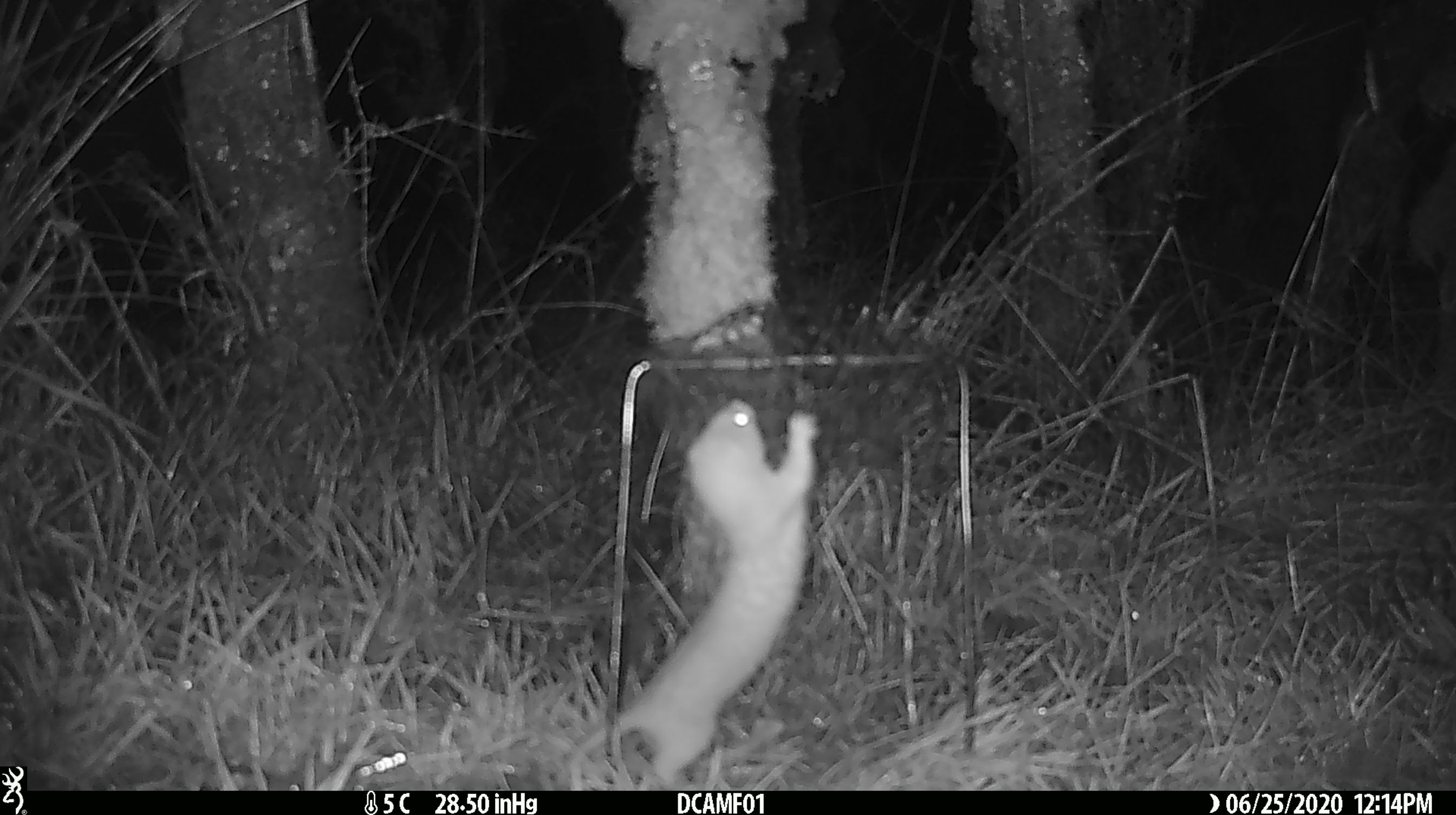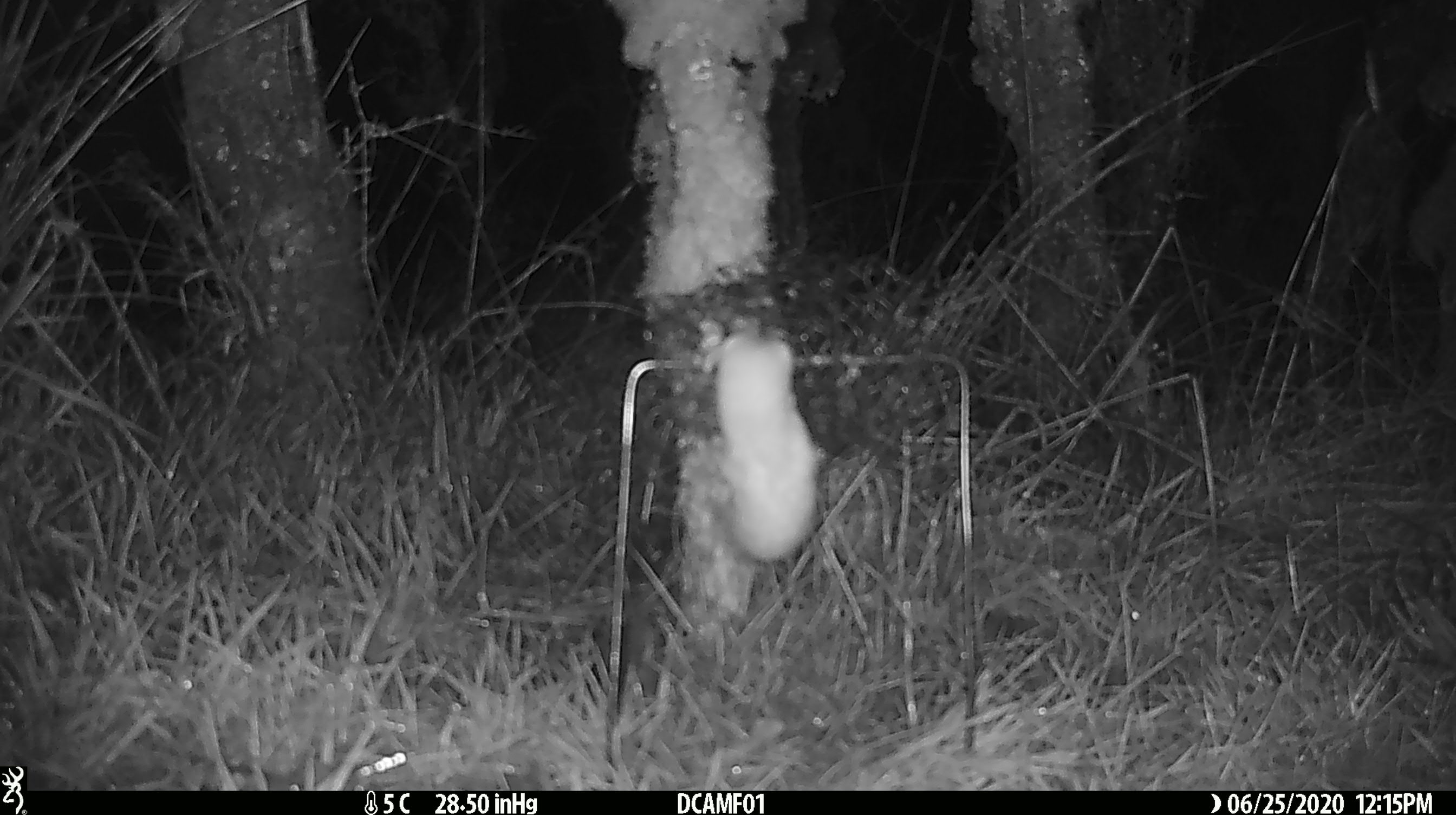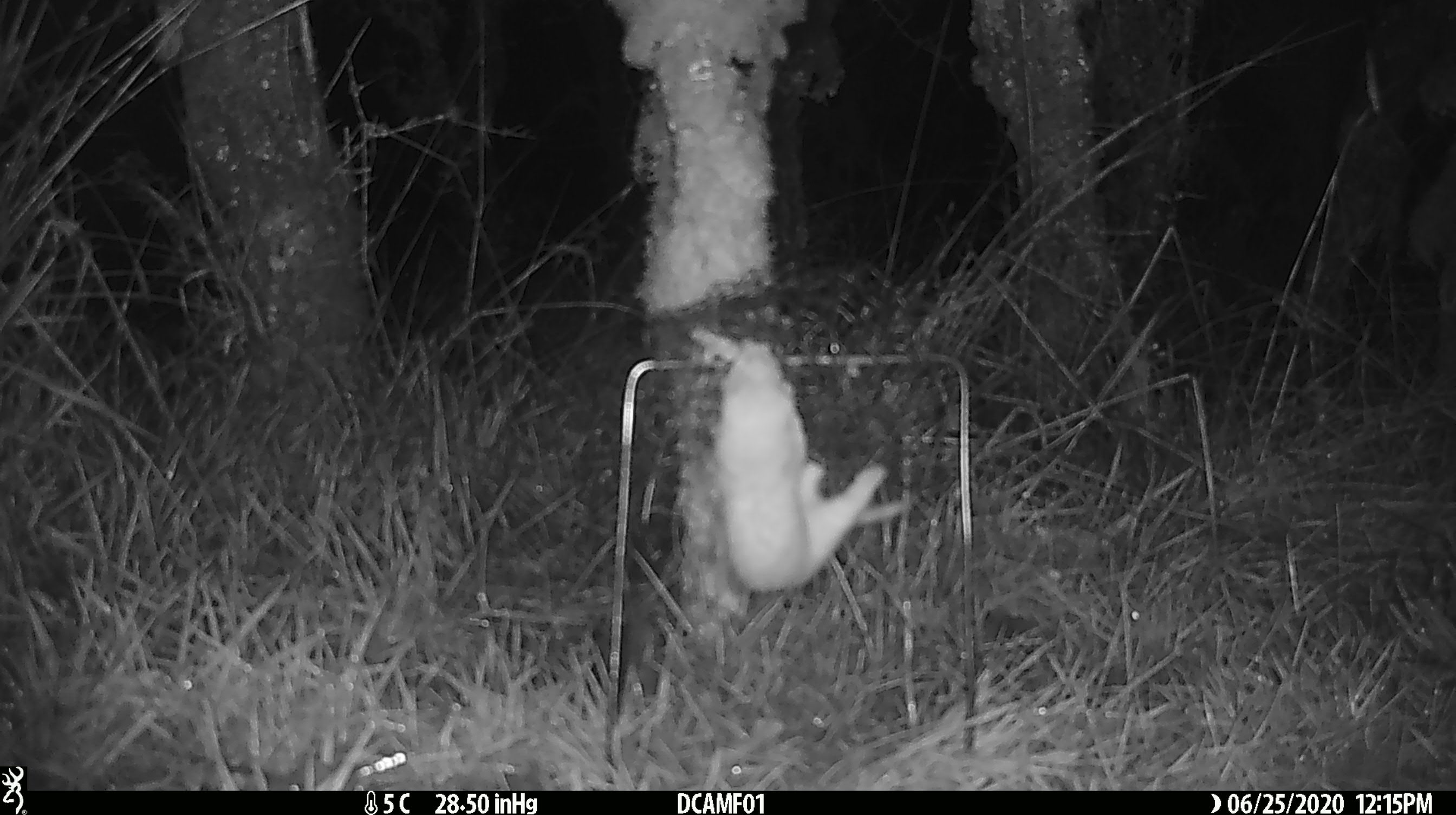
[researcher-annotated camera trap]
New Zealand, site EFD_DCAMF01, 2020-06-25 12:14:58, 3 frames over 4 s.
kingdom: Animalia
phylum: Chordata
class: Mammalia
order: Carnivora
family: Mustelidae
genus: Mustela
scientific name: Mustela nivalis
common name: least weasel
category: weasel